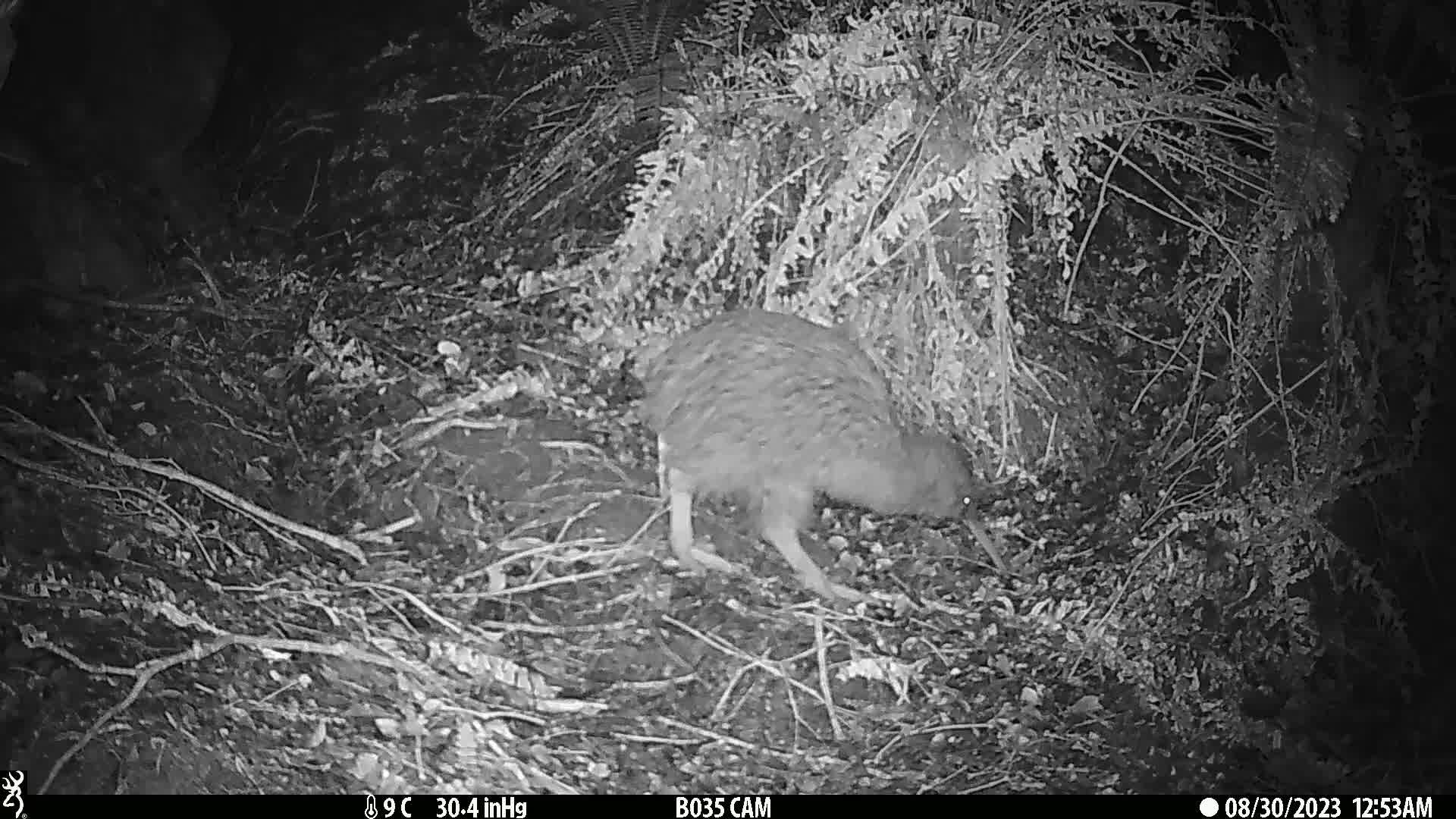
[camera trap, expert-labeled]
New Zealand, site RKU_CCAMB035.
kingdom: Animalia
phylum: Chordata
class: Aves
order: Apterygiformes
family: Apterygidae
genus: Apteryx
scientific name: Apteryx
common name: kiwi